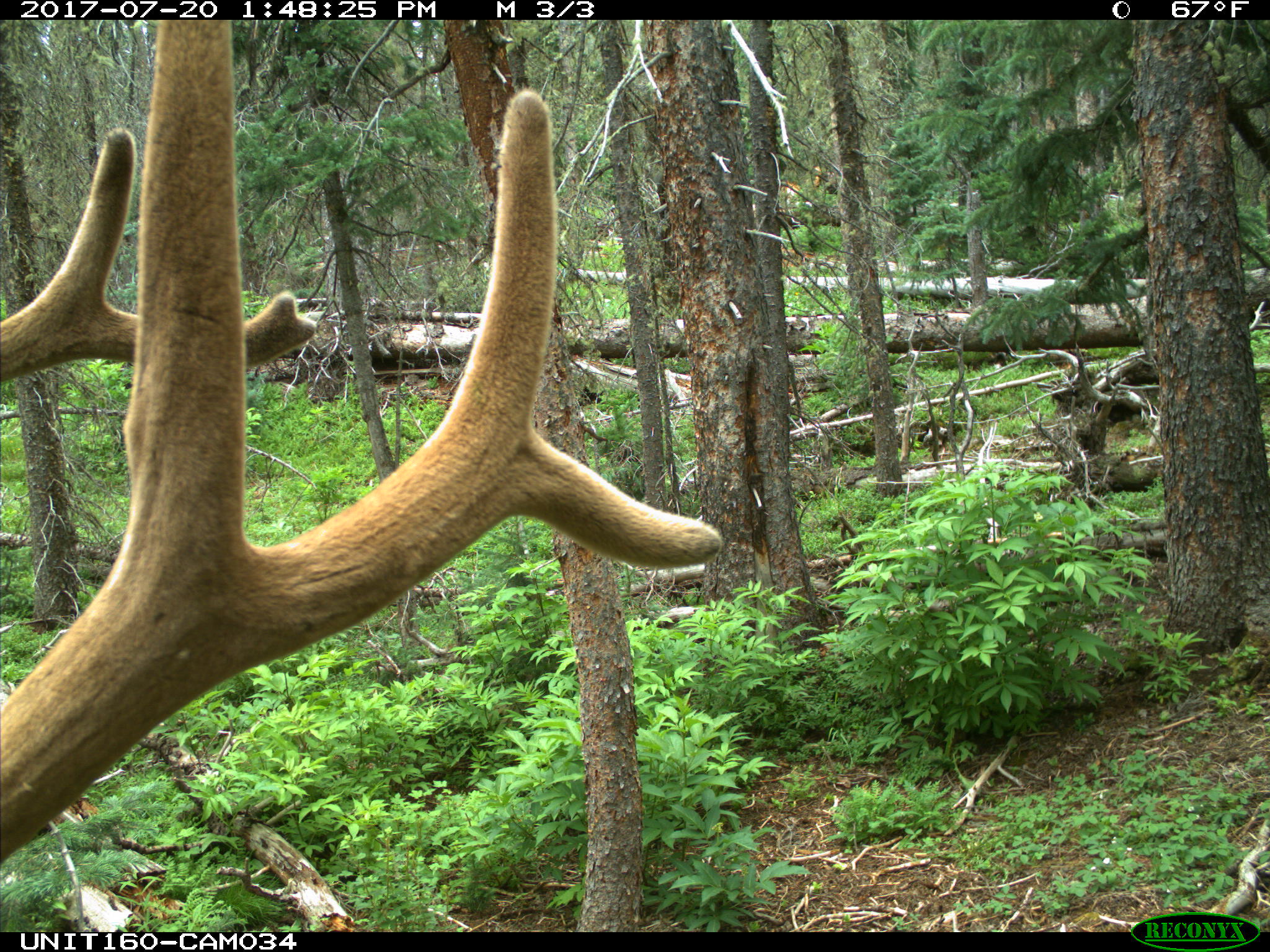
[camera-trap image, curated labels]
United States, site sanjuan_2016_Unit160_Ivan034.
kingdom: Animalia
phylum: Chordata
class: Mammalia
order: Artiodactyla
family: Cervidae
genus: Cervus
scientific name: Cervus elaphus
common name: red deer